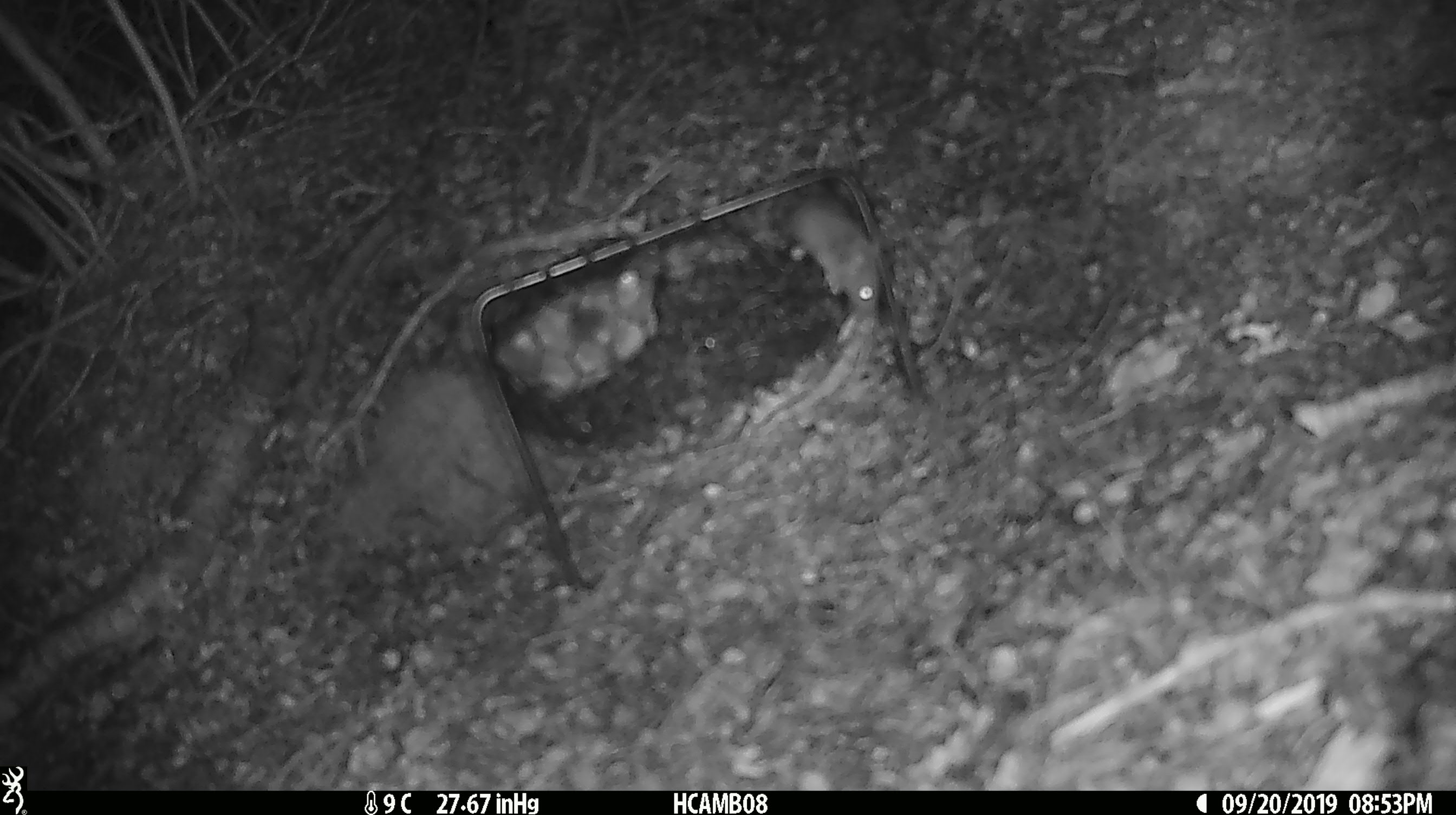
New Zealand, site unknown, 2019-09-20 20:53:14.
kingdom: Animalia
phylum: Chordata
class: Mammalia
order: Rodentia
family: Muridae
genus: Mus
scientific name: Mus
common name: mouse